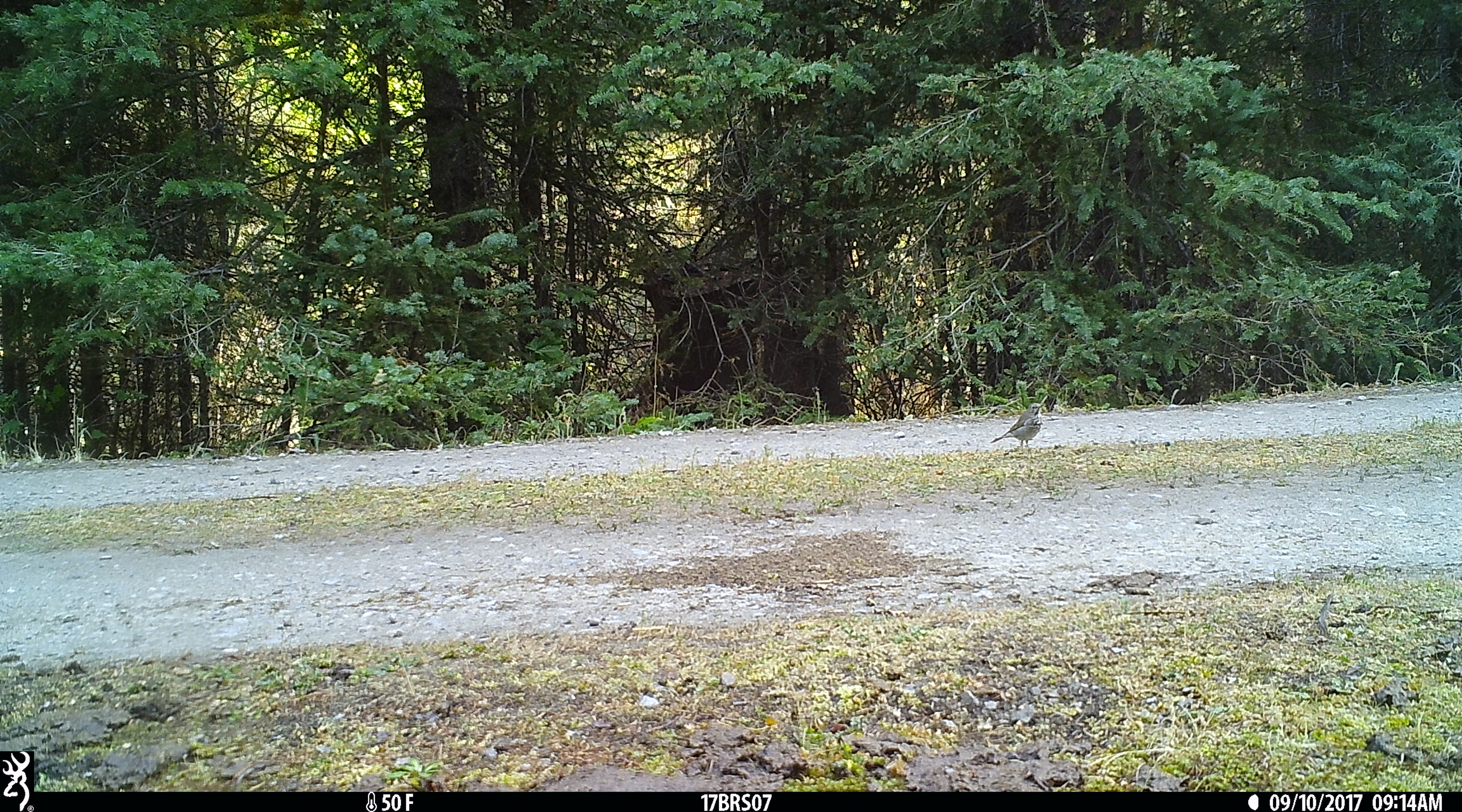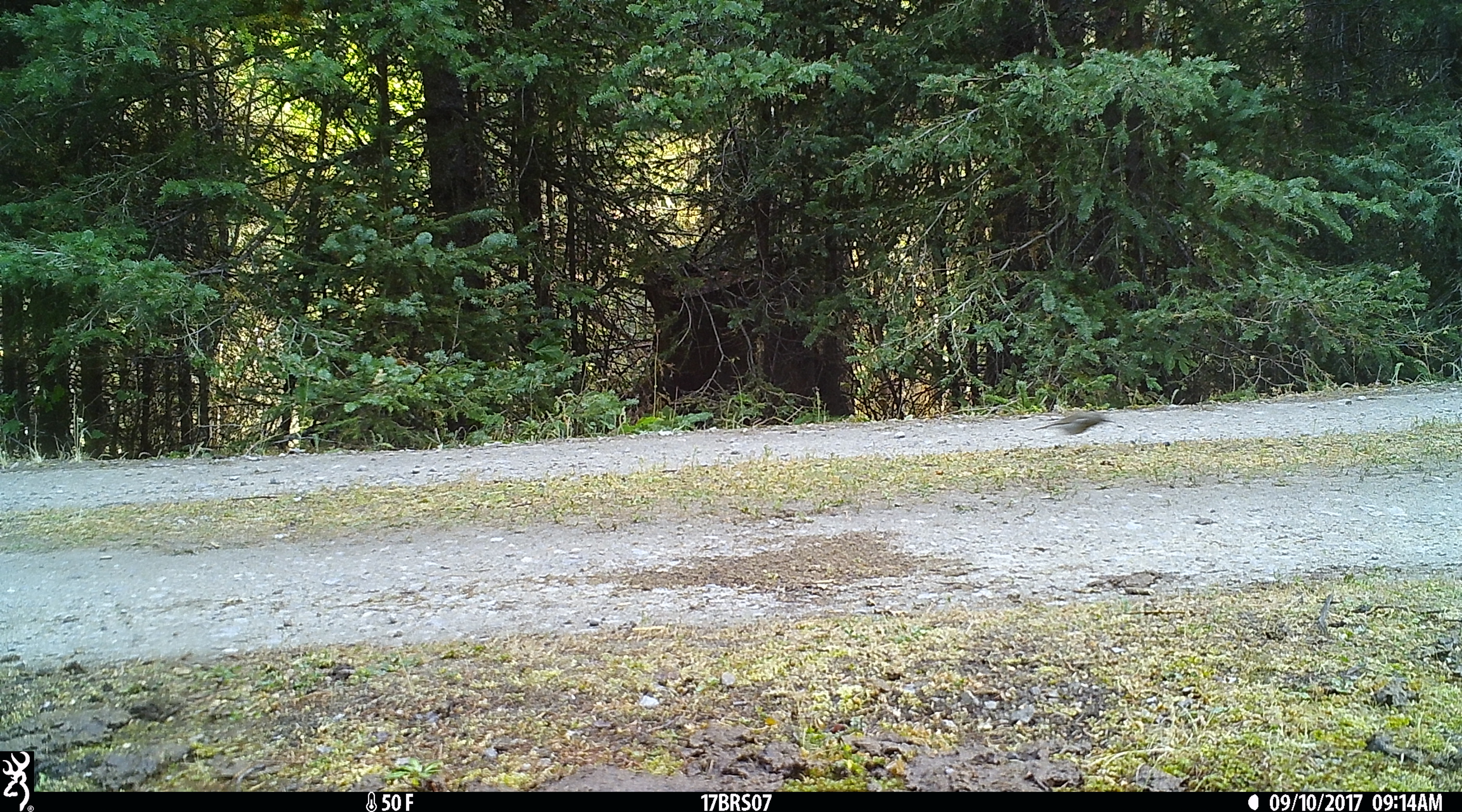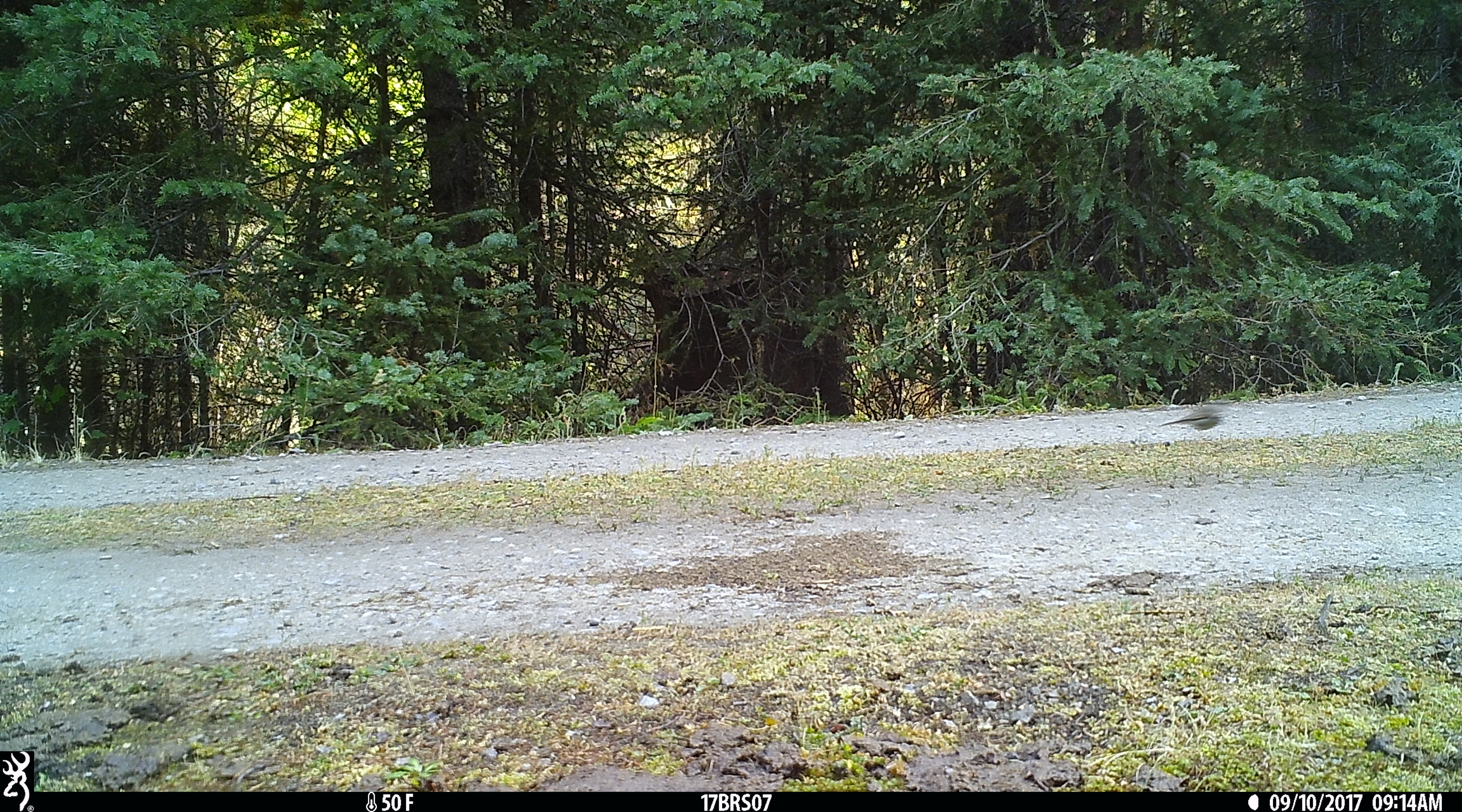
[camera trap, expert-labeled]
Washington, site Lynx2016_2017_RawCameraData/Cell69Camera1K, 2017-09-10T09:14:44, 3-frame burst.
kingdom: Animalia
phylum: Chordata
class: Aves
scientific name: Aves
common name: birds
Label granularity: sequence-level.